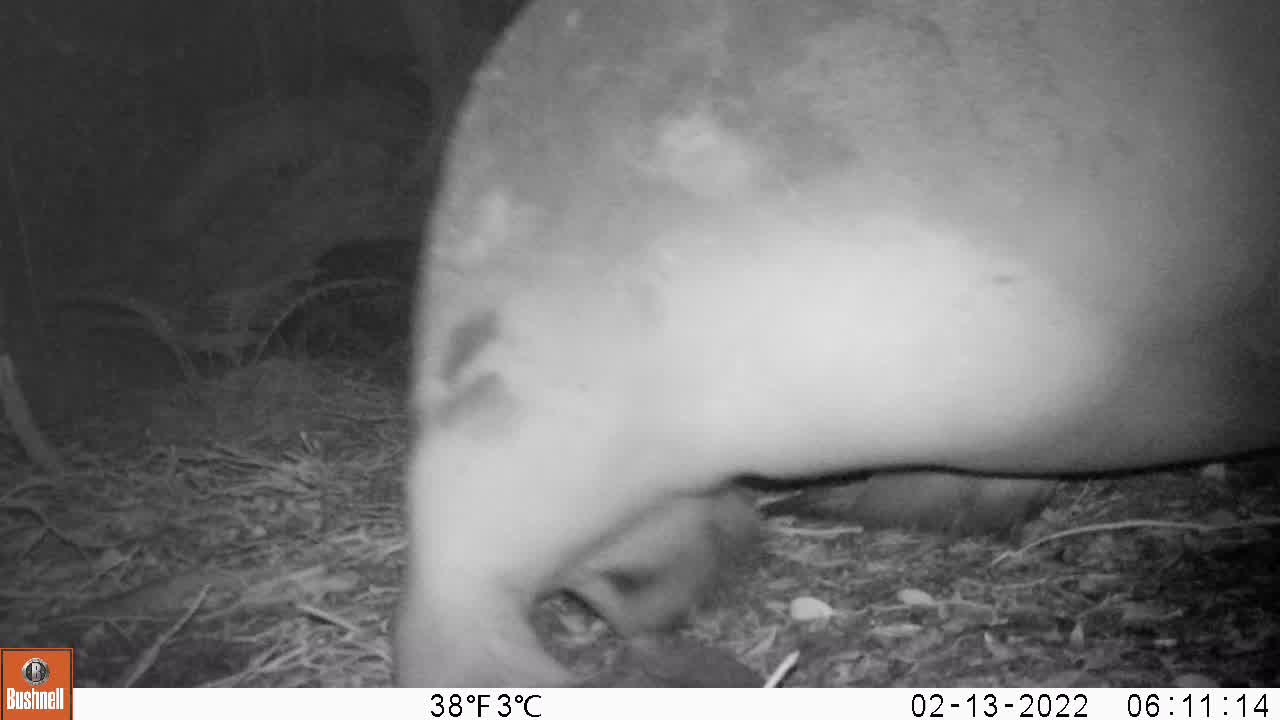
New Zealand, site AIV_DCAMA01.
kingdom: Animalia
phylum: Chordata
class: Mammalia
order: Carnivora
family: Otariidae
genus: Phocarctos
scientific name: Phocarctos hookeri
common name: new zealand sea lion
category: sealion